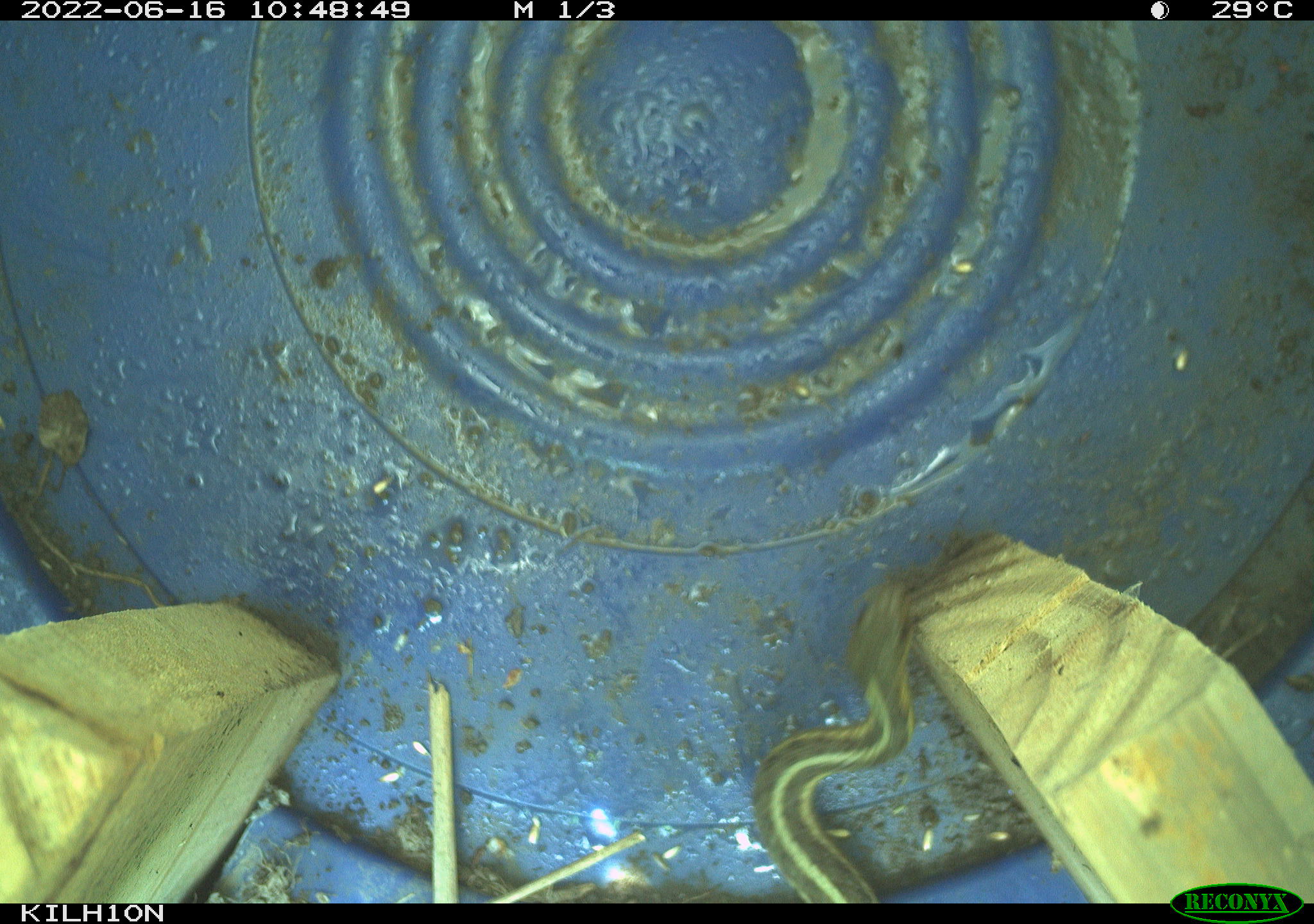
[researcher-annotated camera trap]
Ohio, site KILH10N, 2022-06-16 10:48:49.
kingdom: Animalia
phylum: Chordata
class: Reptilia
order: Squamata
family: Colubridae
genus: Thamnophis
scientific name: Thamnophis sirtalis sirtalis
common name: eastern gartersnake